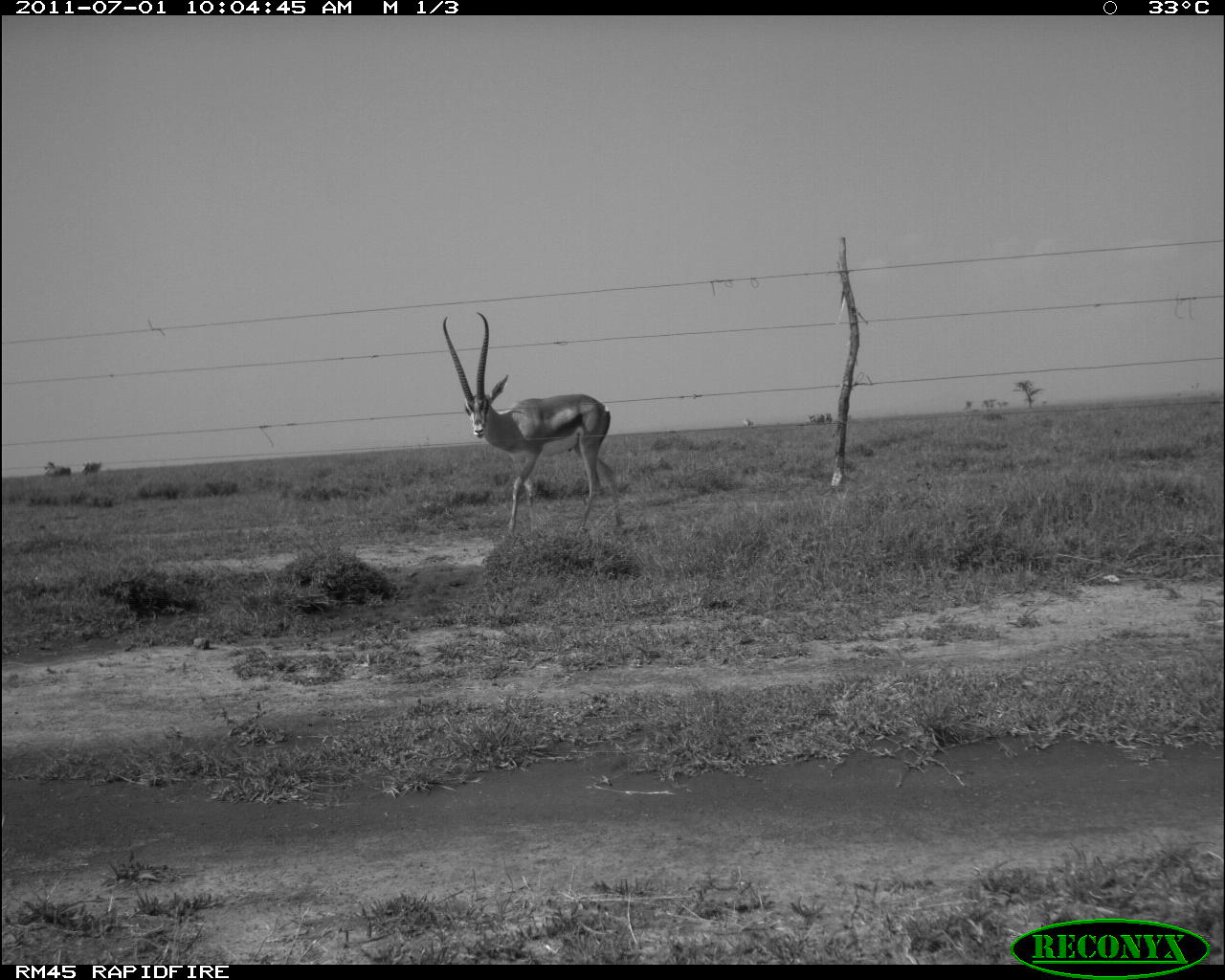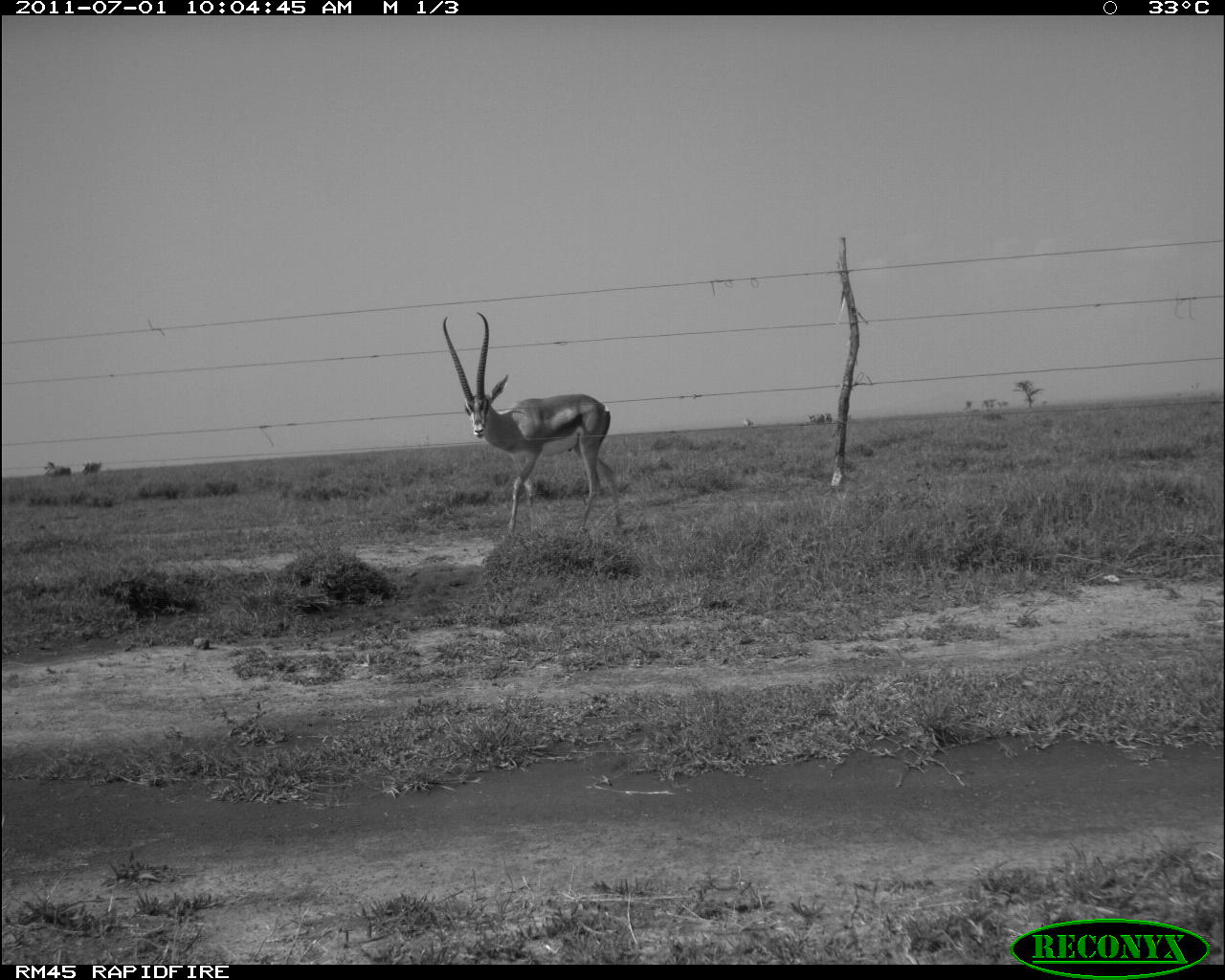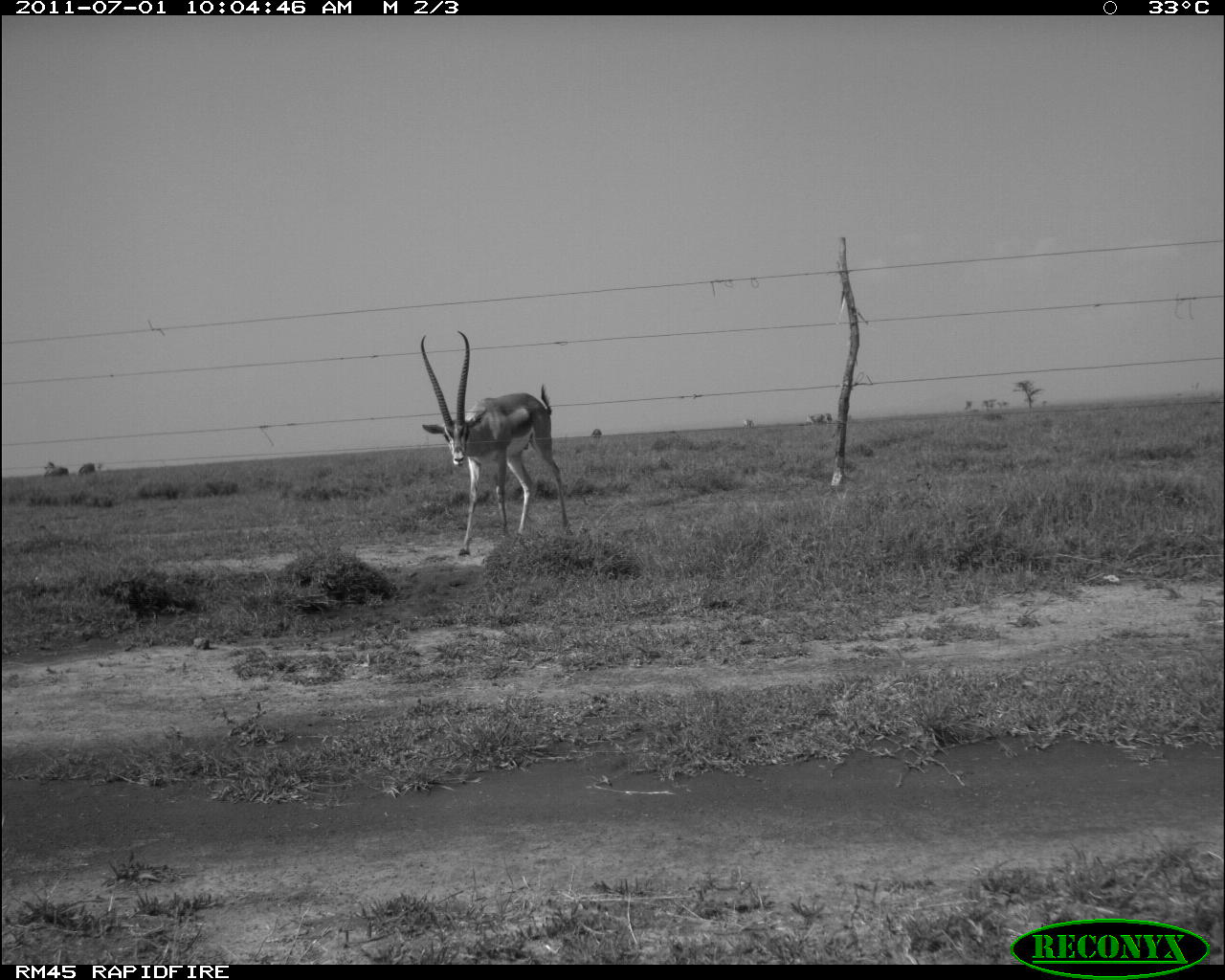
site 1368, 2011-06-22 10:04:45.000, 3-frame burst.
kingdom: Animalia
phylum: Chordata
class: Mammalia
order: Artiodactyla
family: Bovidae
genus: Nanger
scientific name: Nanger granti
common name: grant's gazelle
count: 1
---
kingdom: Animalia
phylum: Chordata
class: Mammalia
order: Perissodactyla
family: Equidae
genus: Equus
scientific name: Equus quagga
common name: plains zebra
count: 5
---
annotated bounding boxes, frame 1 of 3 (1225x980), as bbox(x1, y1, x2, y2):
nanger granti: bbox(436, 306, 627, 539)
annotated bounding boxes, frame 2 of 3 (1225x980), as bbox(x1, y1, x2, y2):
equus quagga: bbox(437, 308, 630, 541)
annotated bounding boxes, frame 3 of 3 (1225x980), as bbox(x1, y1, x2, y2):
nanger granti: bbox(413, 327, 575, 557)